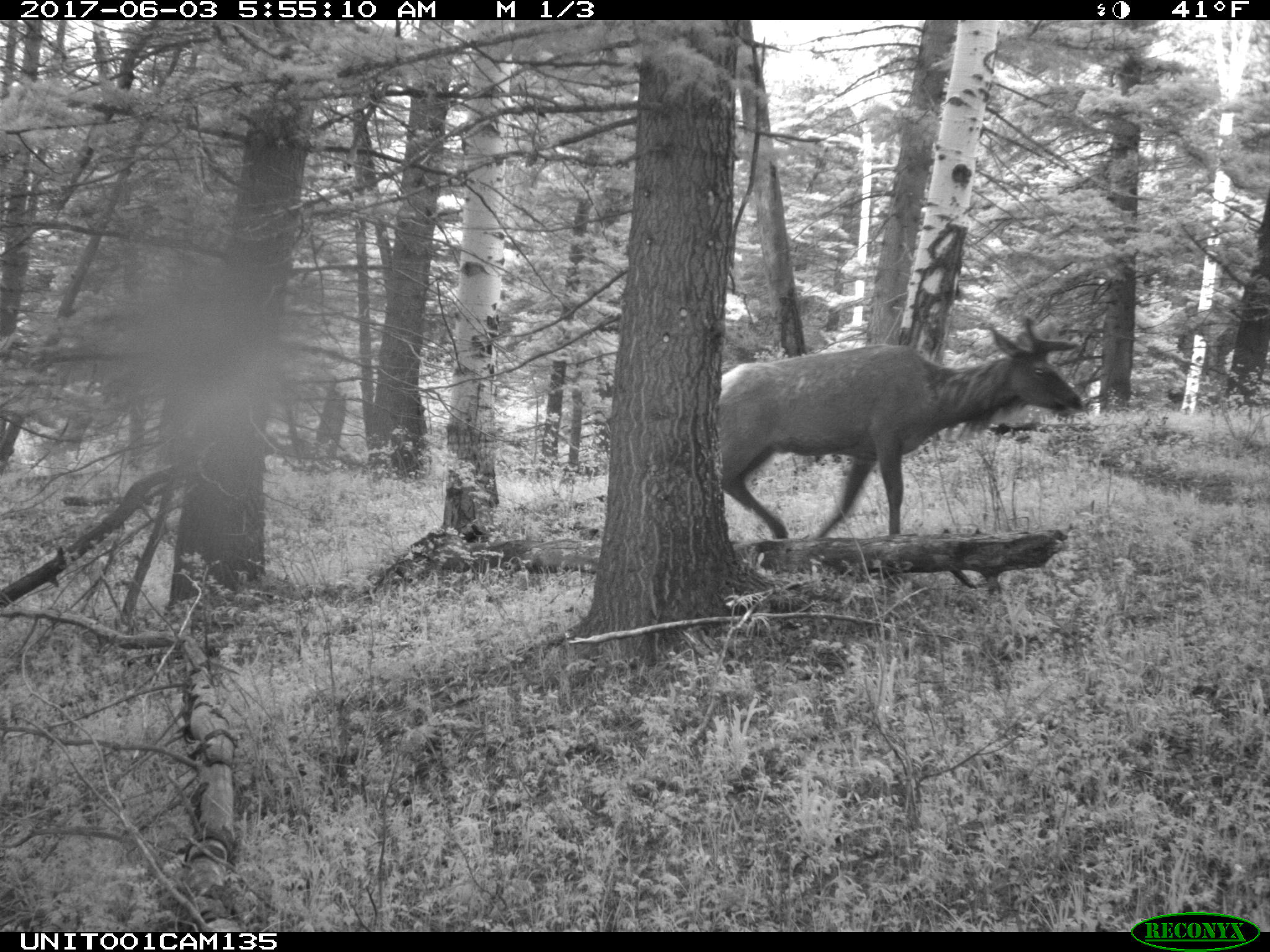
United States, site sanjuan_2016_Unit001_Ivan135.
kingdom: Animalia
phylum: Chordata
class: Mammalia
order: Artiodactyla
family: Cervidae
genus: Cervus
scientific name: Cervus elaphus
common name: red deer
Cervus elaphus (red deer).